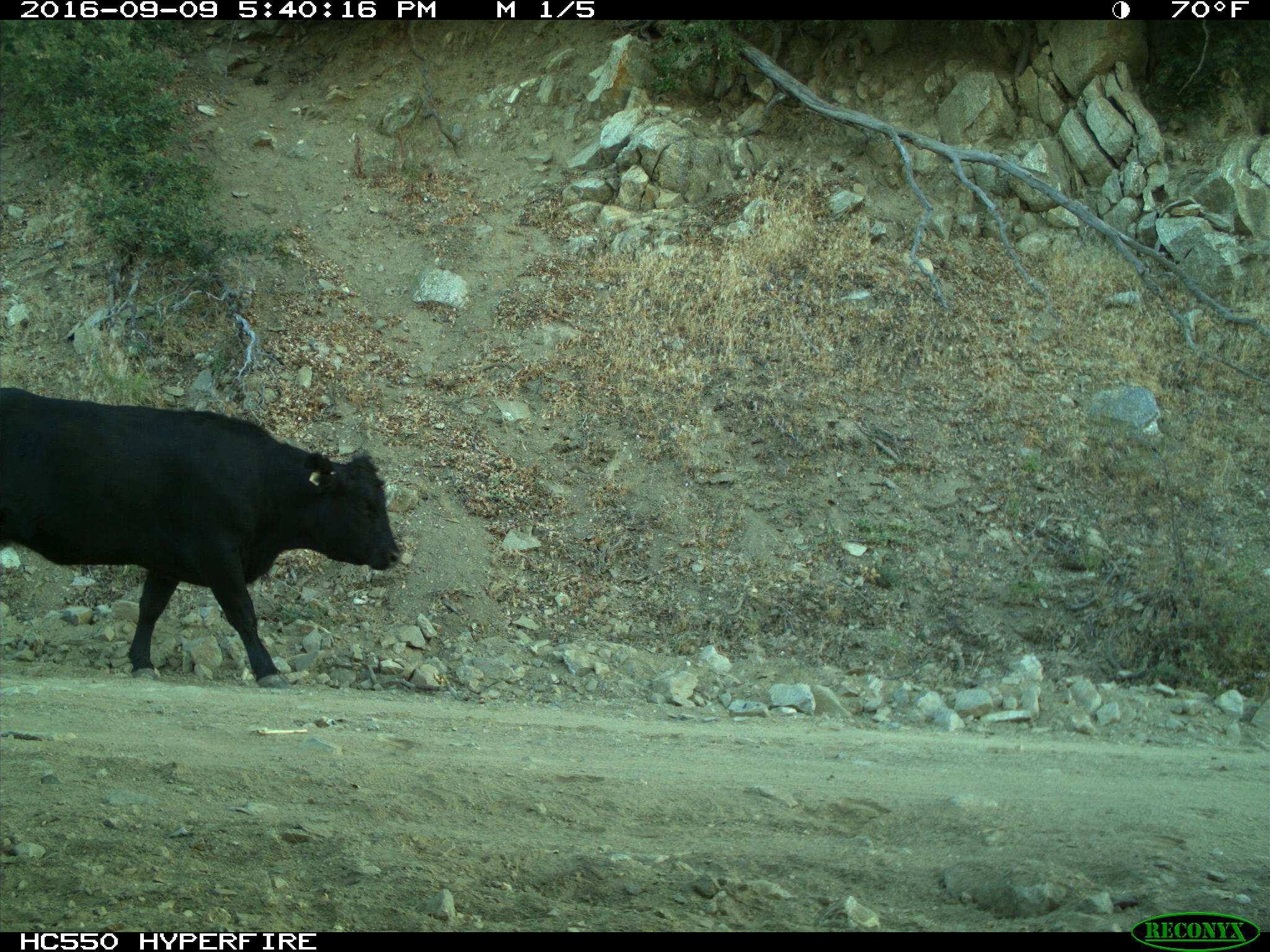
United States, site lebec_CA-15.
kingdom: Animalia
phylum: Chordata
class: Mammalia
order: Artiodactyla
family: Bovidae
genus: Bos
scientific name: Bos taurus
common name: domestic cow